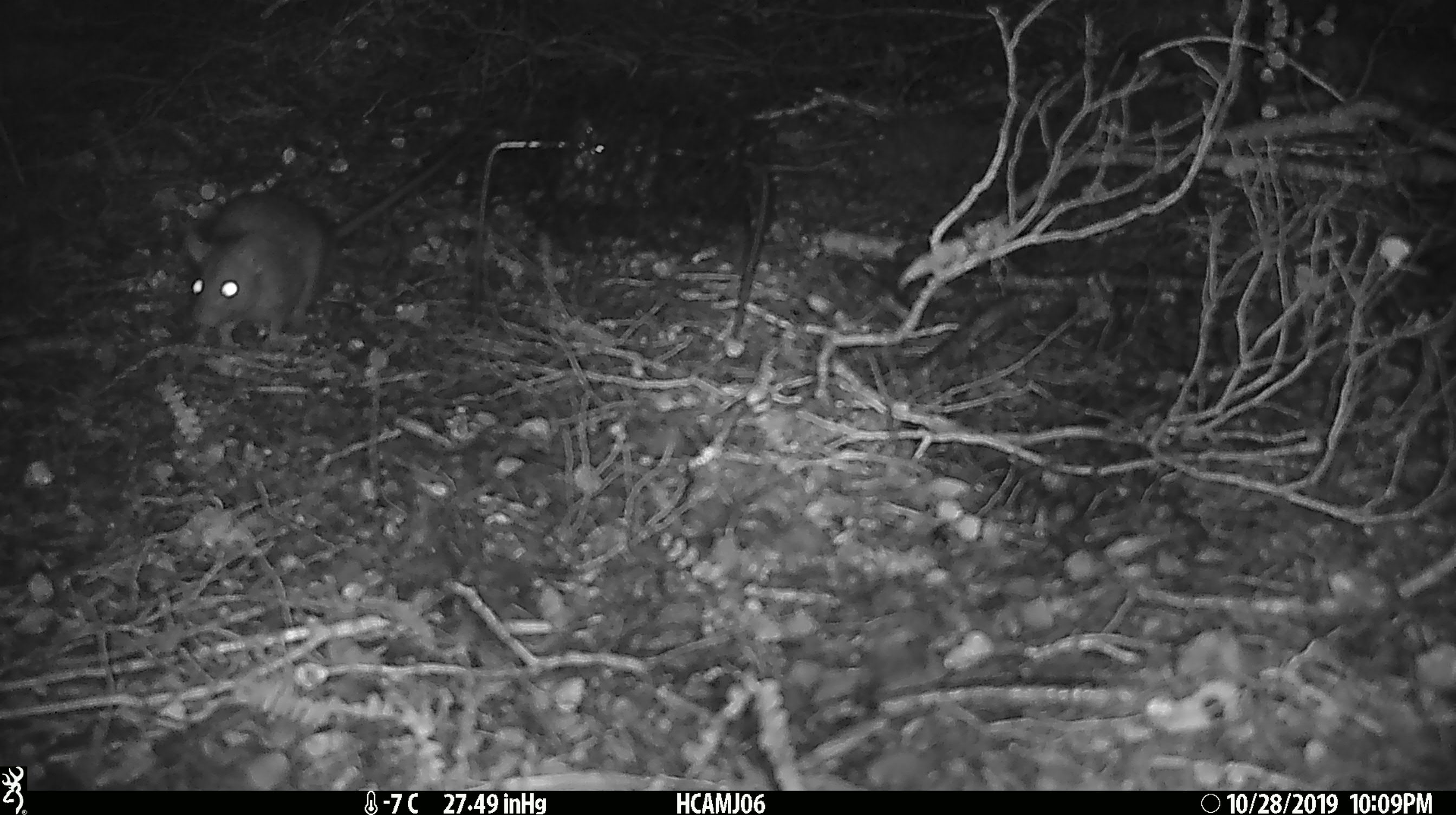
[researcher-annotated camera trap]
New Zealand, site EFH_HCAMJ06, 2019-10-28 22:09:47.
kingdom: Animalia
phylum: Chordata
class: Mammalia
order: Rodentia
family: Muridae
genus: Rattus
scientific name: Rattus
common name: rat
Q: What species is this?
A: Rat (Rattus).